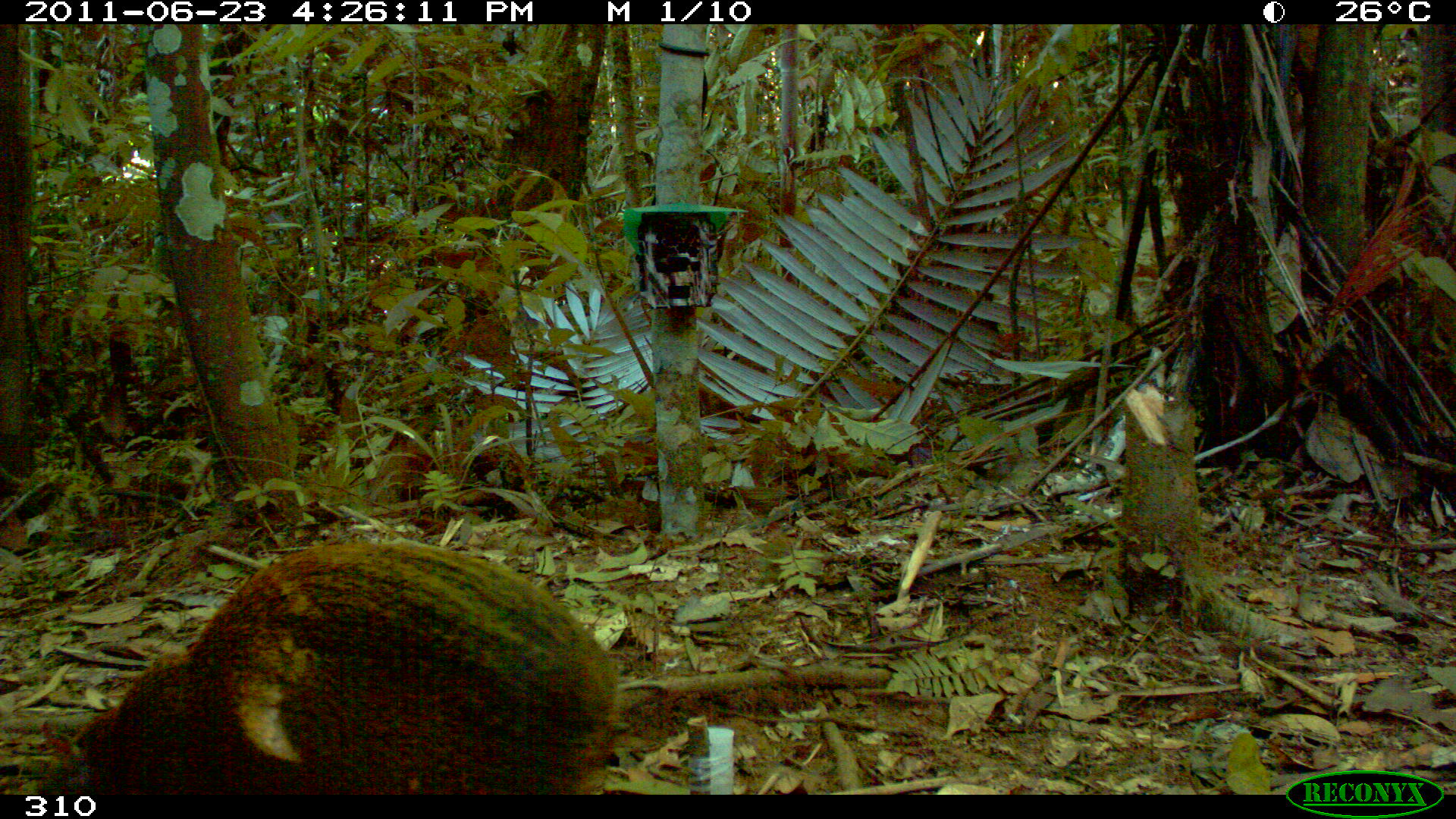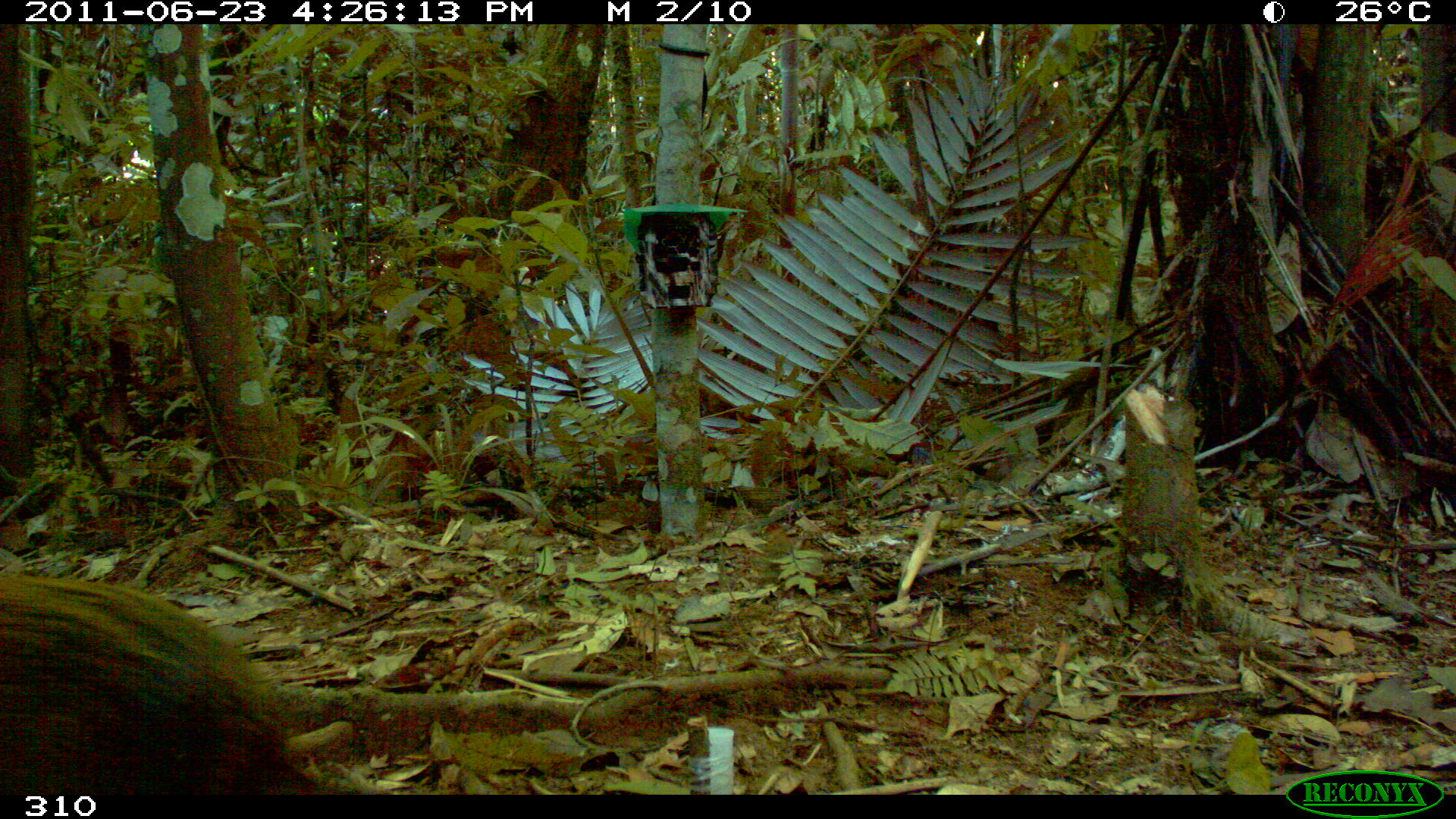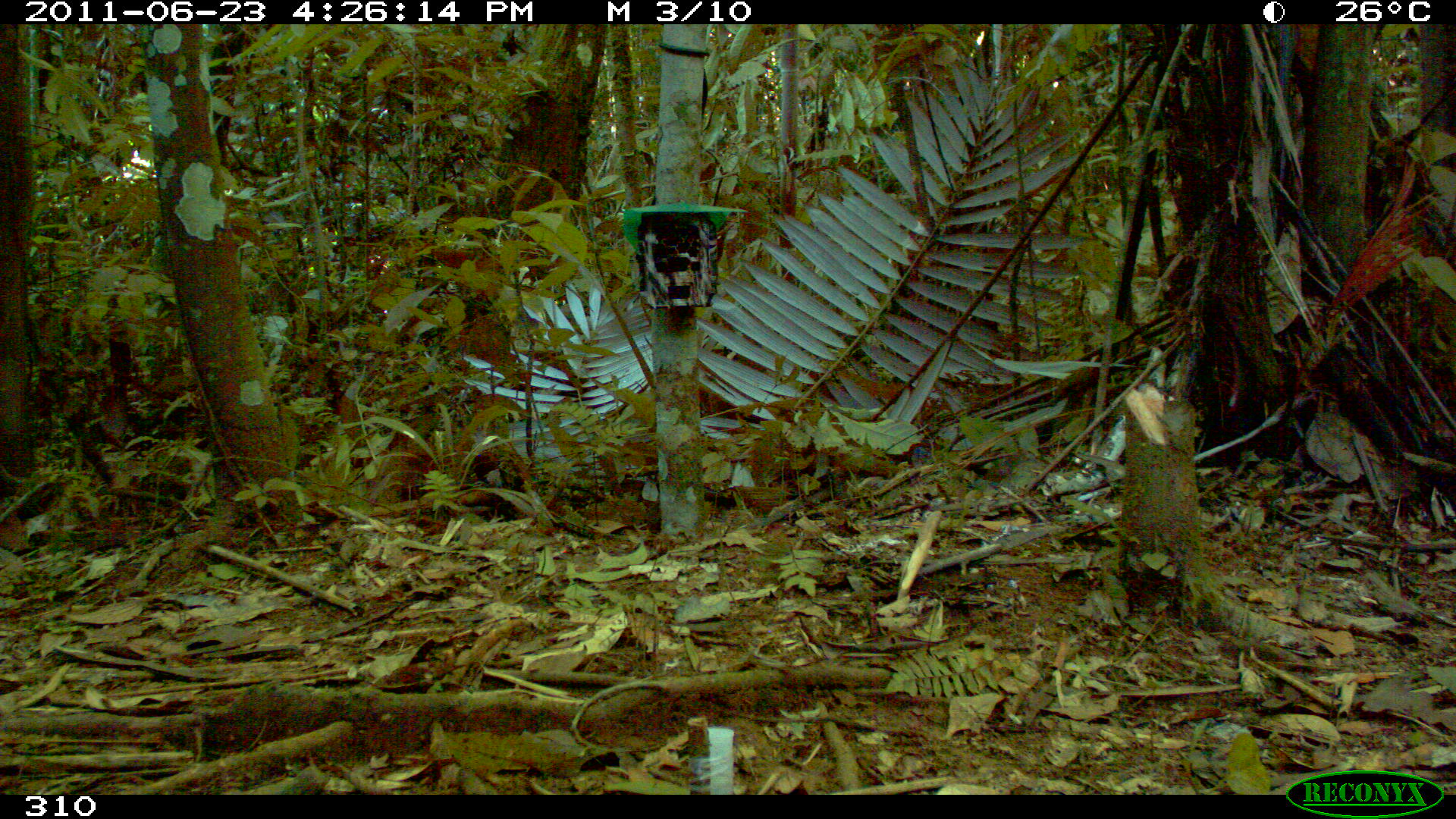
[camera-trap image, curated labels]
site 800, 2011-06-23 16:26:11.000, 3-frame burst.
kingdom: Animalia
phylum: Chordata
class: Mammalia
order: Rodentia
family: Dasyproctidae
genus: Dasyprocta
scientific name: Dasyprocta punctata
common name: central american agouti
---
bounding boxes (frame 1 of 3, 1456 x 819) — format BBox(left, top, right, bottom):
dasyprocta punctata: BBox(37, 539, 616, 792)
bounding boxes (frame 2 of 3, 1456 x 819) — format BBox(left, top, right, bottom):
dasyprocta punctata: BBox(0, 572, 327, 792)